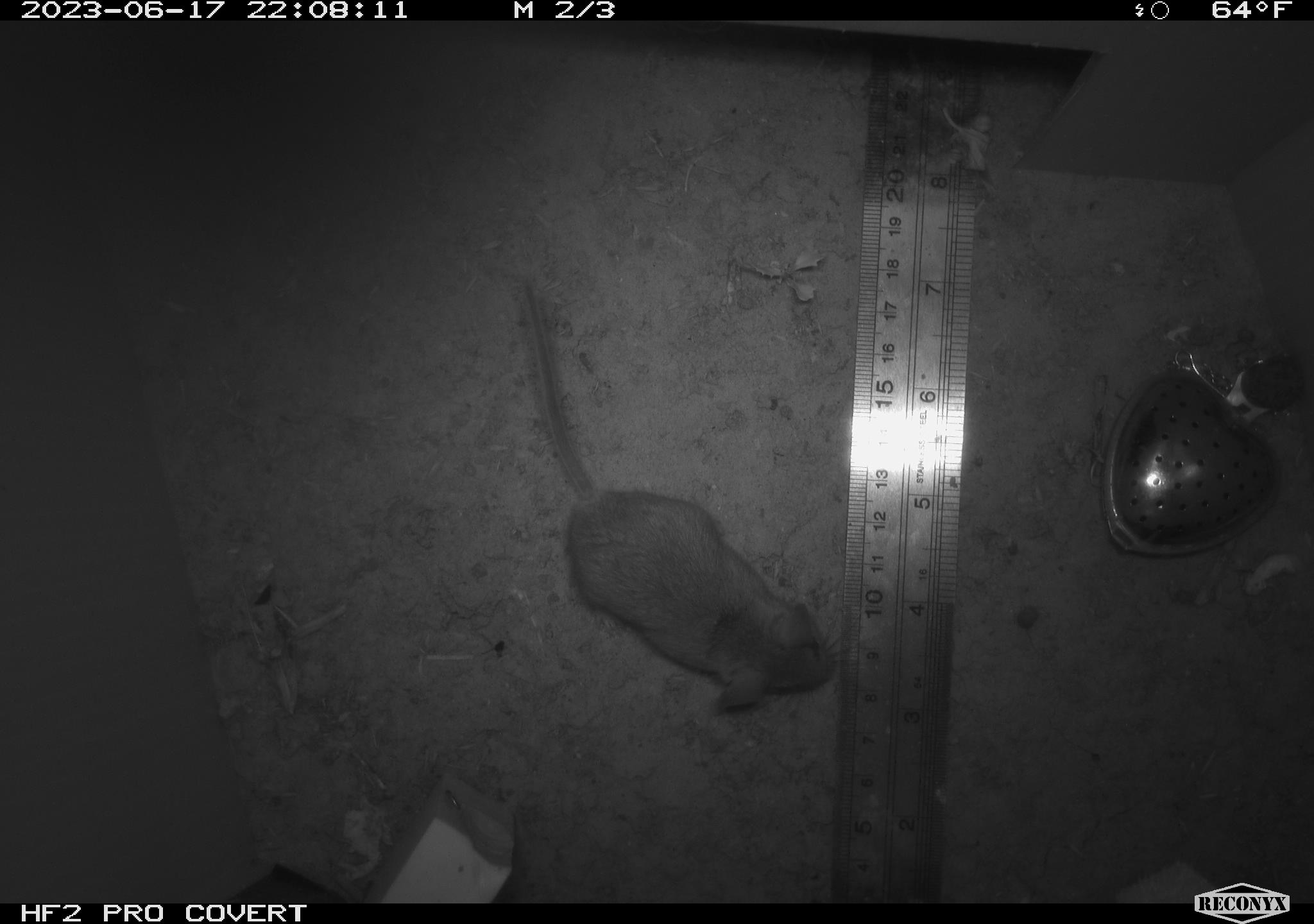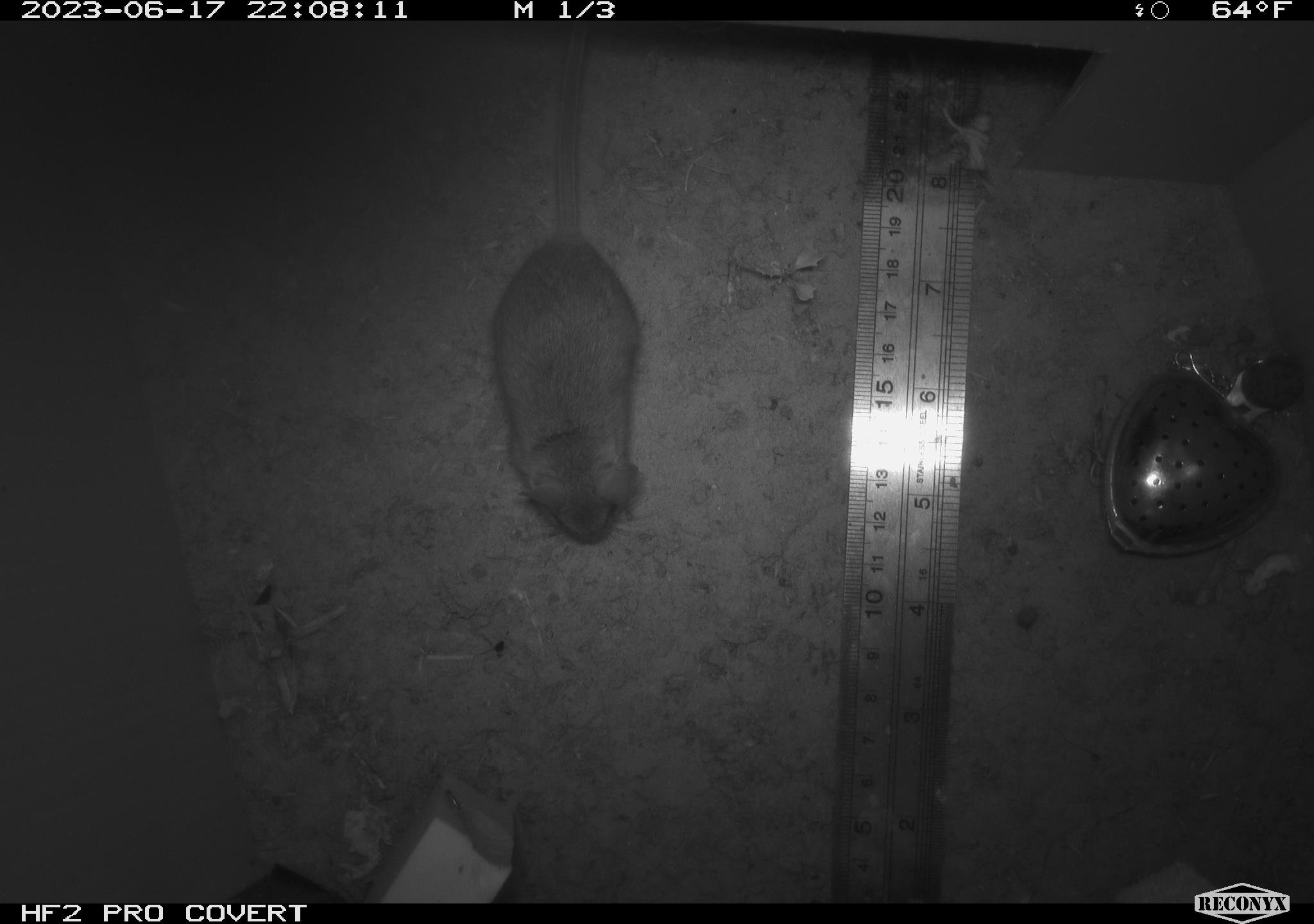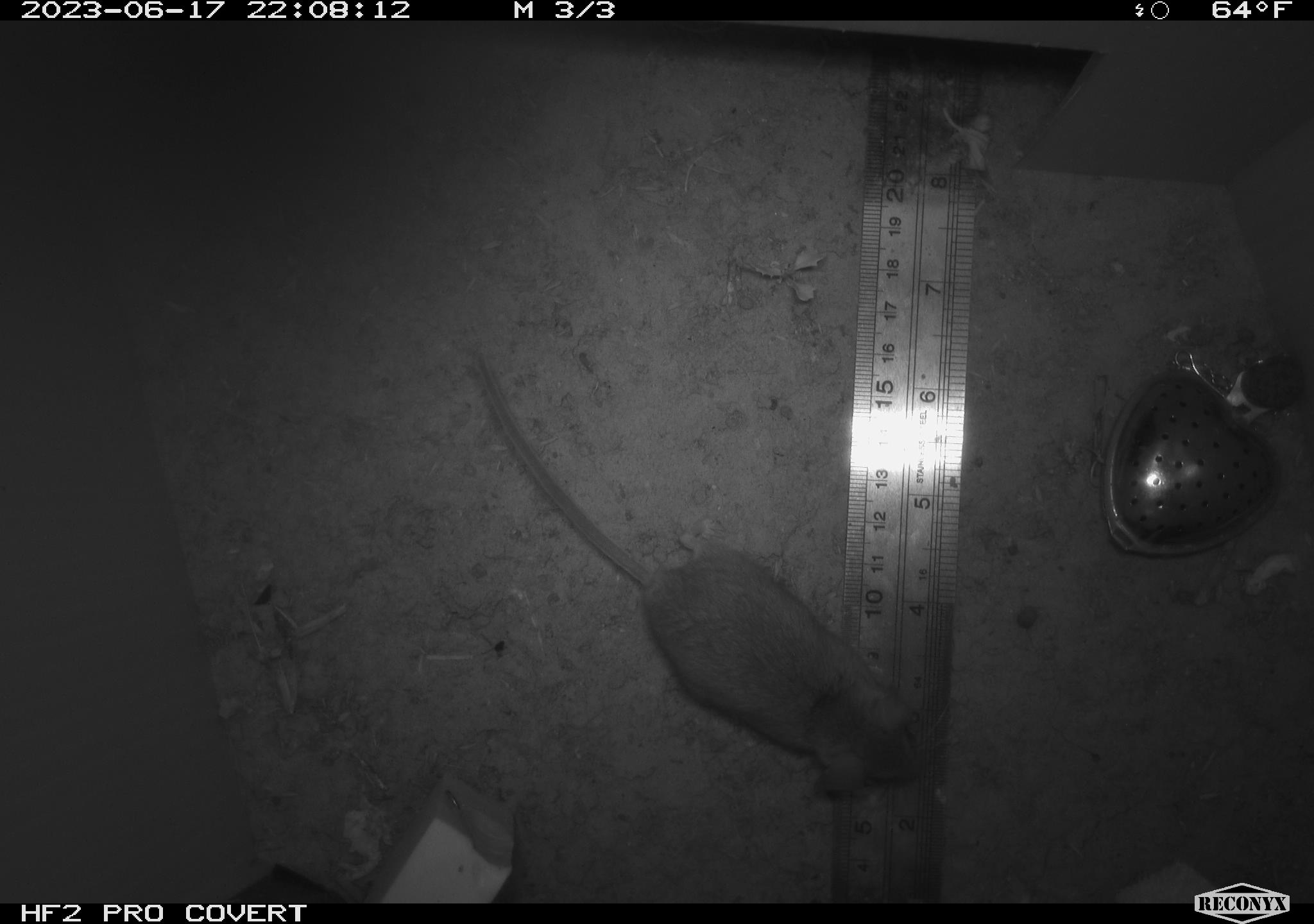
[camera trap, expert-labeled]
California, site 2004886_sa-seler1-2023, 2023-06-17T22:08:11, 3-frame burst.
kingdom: Animalia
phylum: Chordata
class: Mammalia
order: Rodentia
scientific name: Rodentia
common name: mouse species